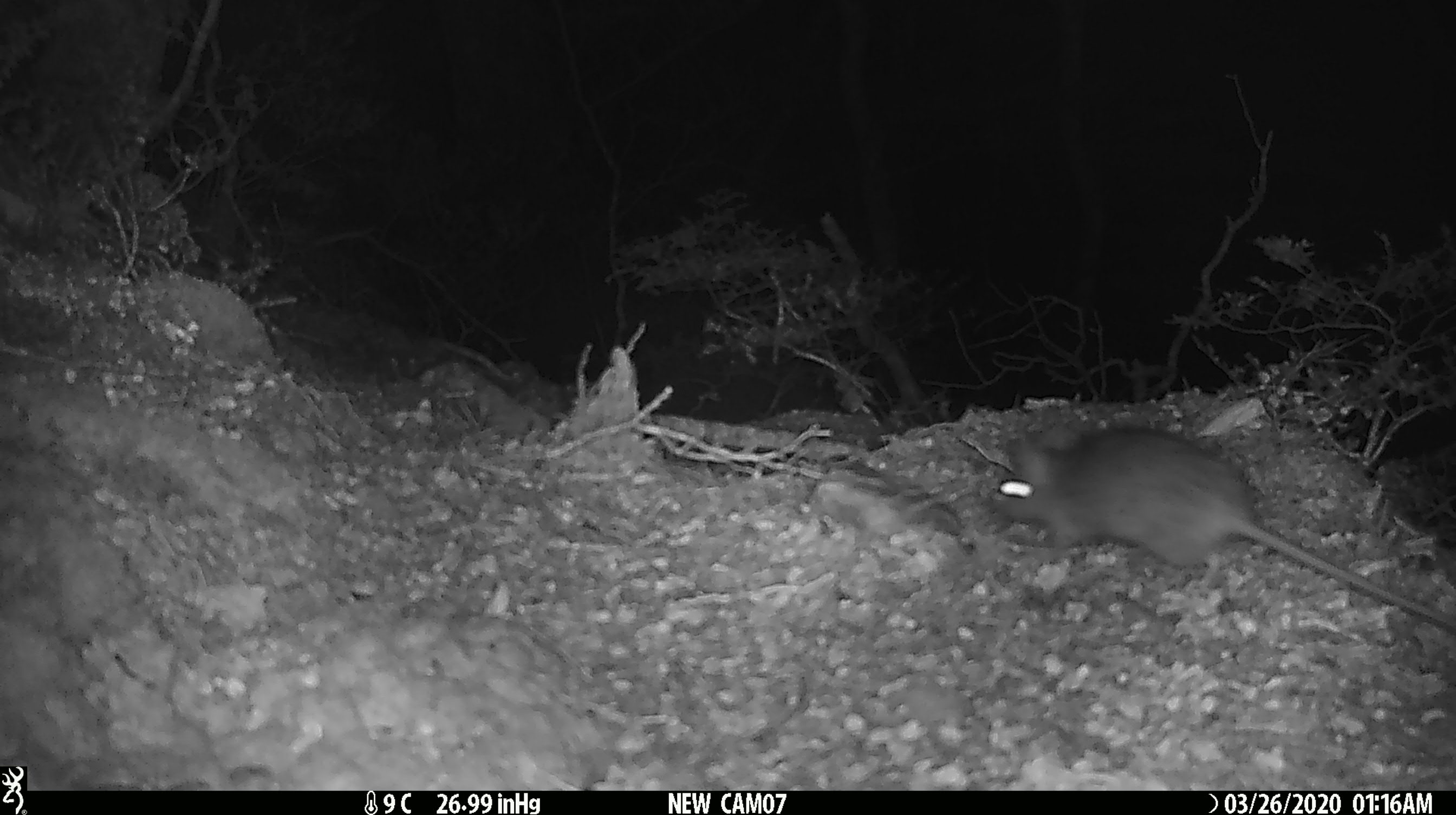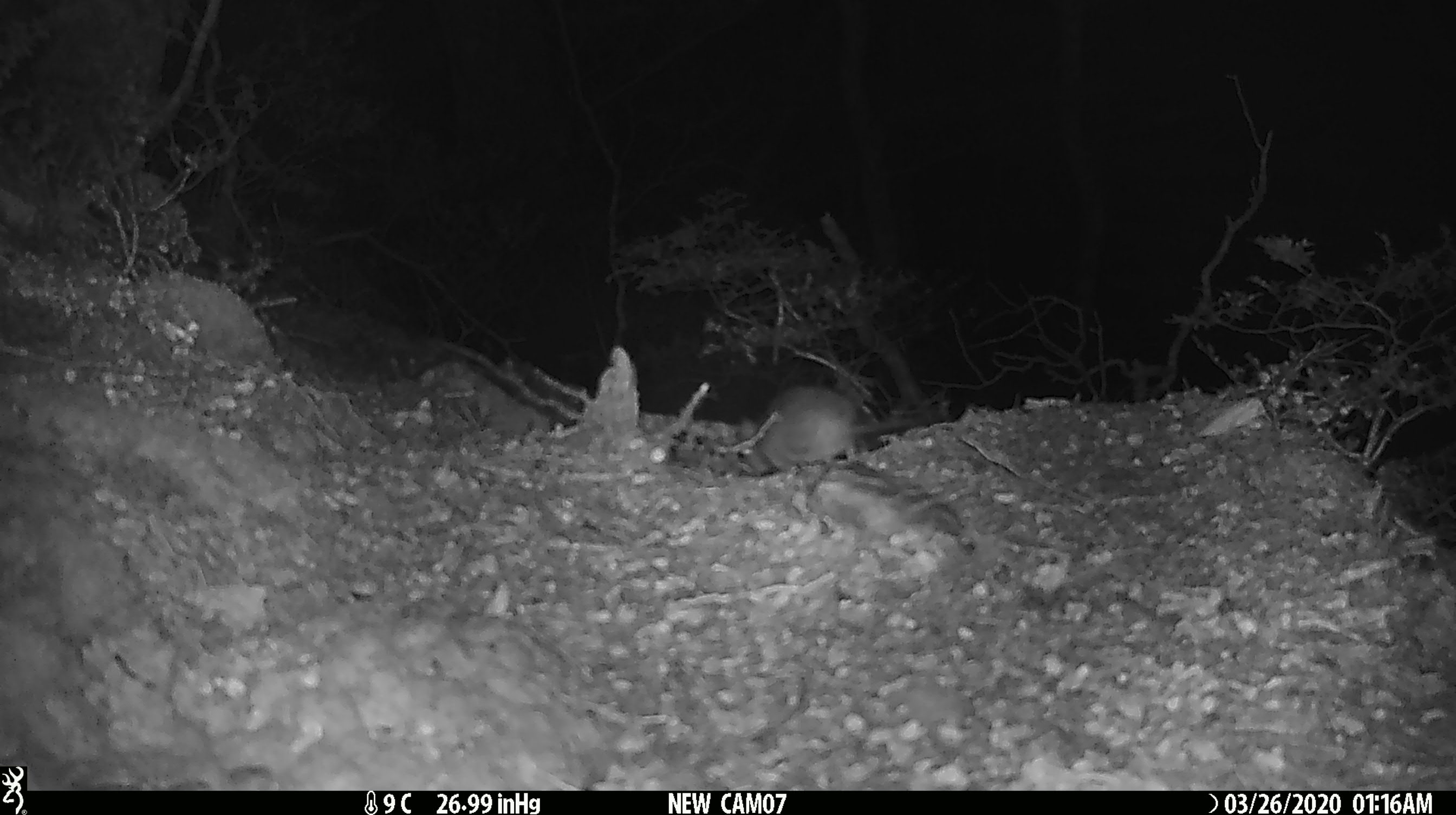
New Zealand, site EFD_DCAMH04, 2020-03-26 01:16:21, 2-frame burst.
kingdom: Animalia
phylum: Chordata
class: Mammalia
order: Rodentia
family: Muridae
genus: Rattus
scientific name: Rattus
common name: rat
Rat (Rattus).